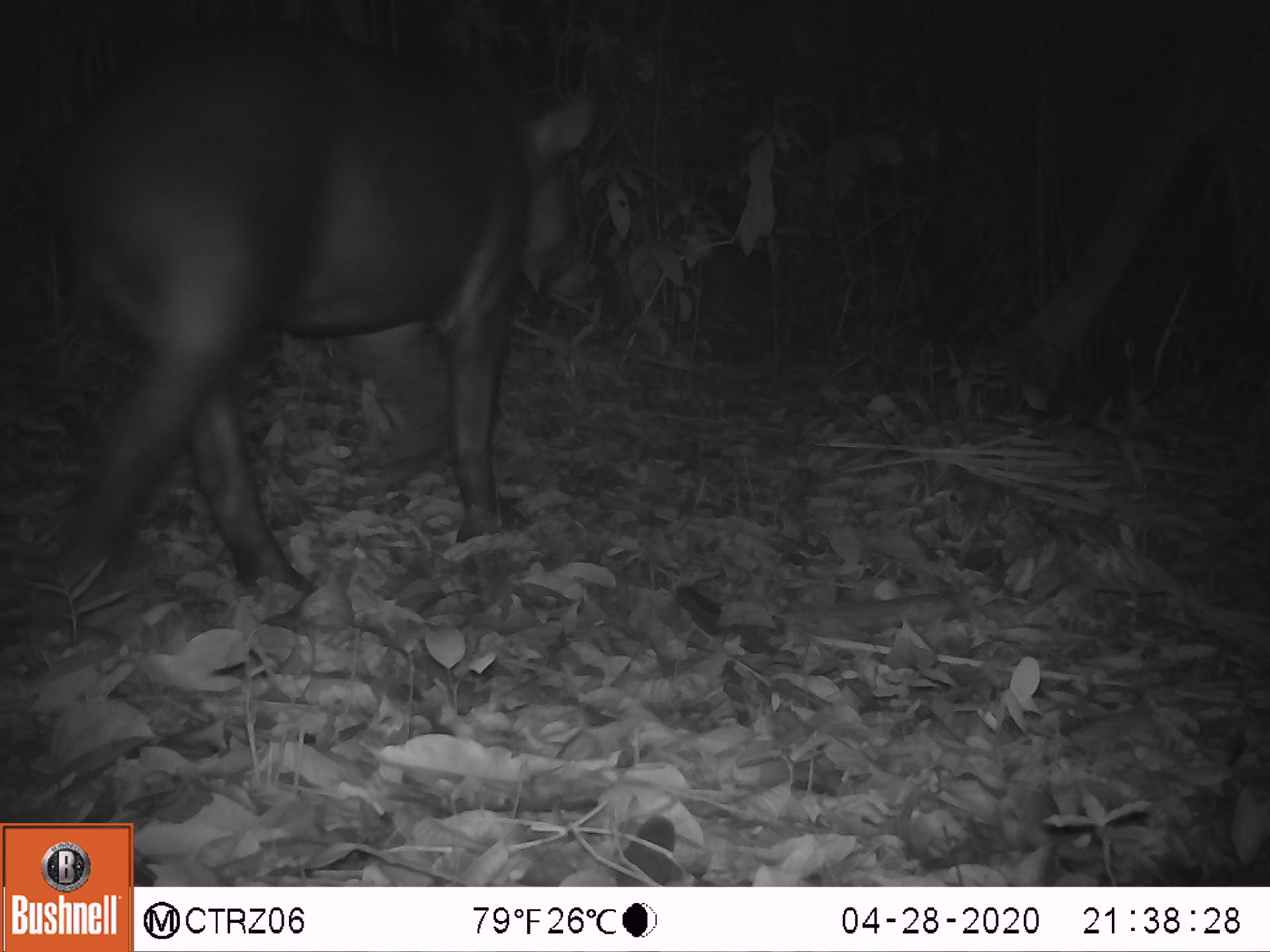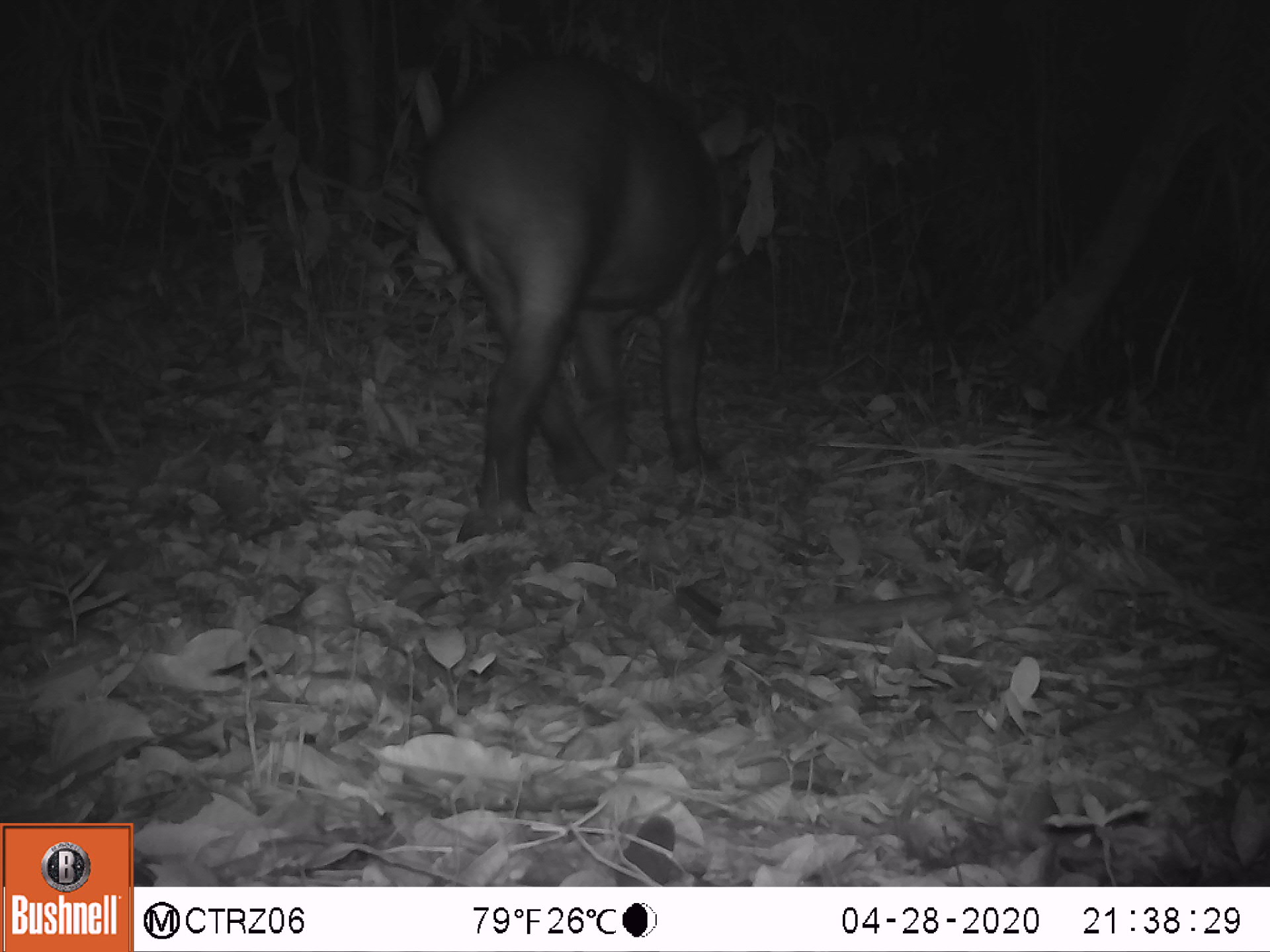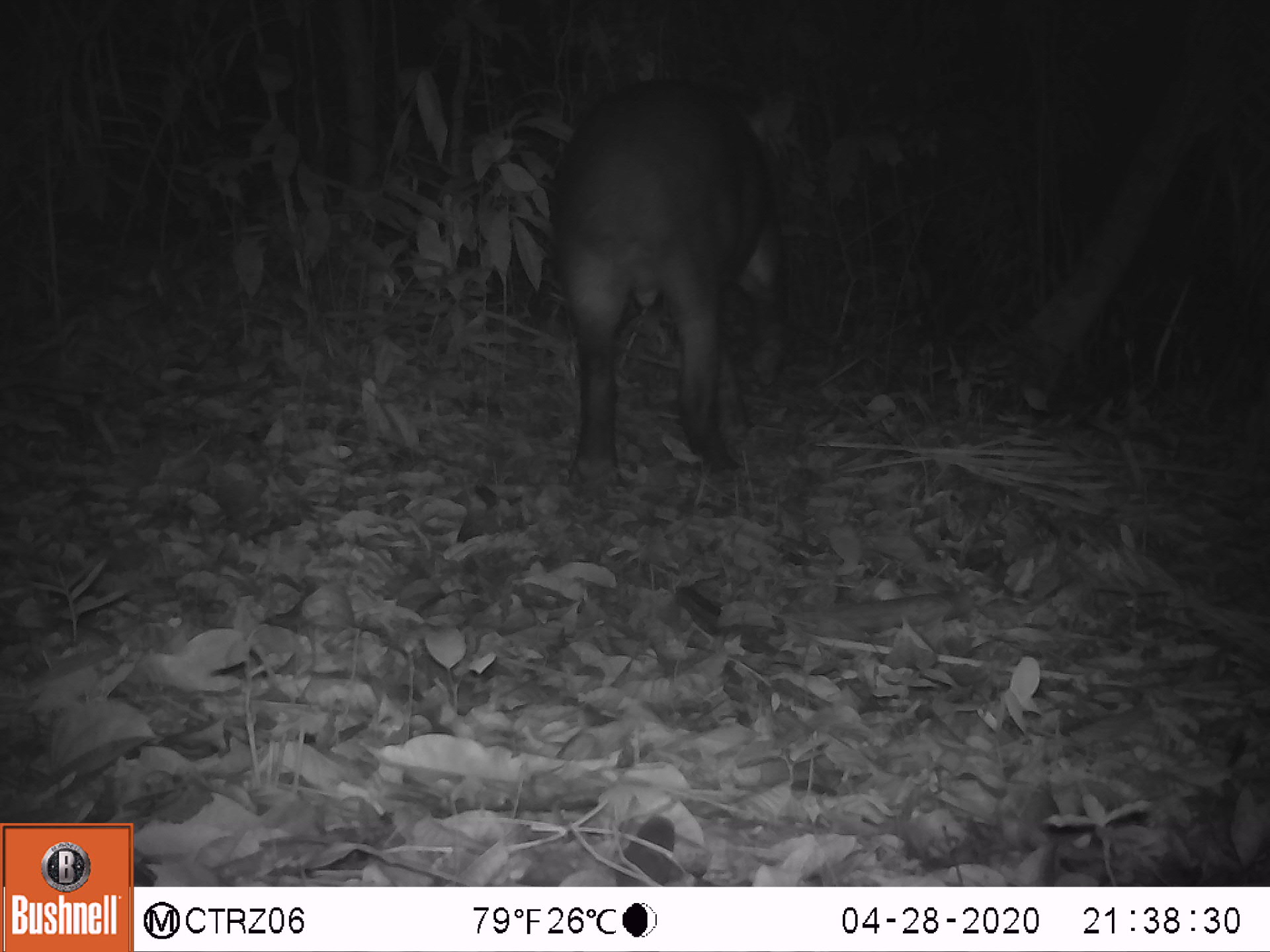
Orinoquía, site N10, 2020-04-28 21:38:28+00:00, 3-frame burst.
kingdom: Animalia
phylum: Chordata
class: Mammalia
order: Perissodactyla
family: Tapiridae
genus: Tapirus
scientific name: Tapirus terrestris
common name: lowland tapir